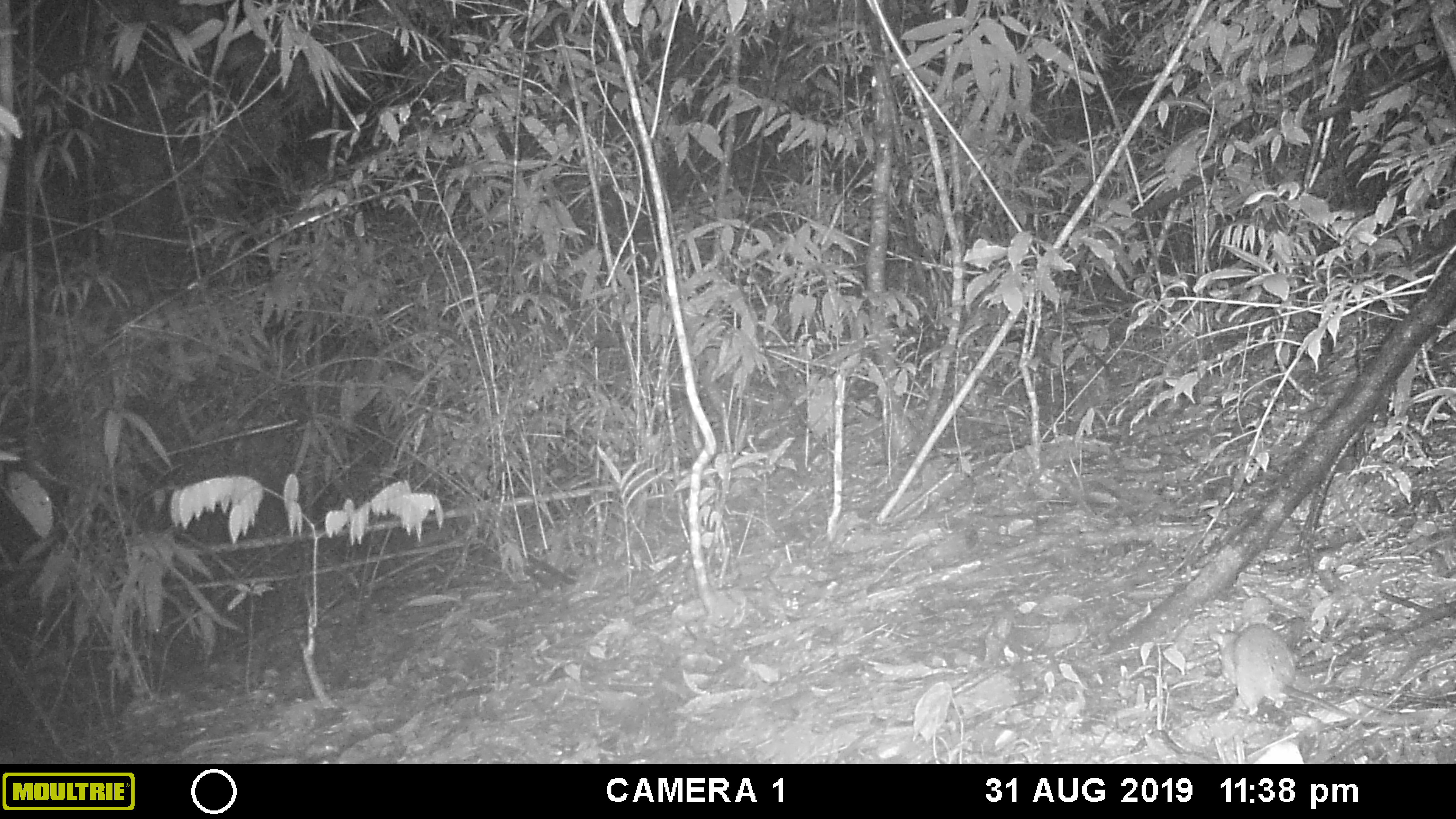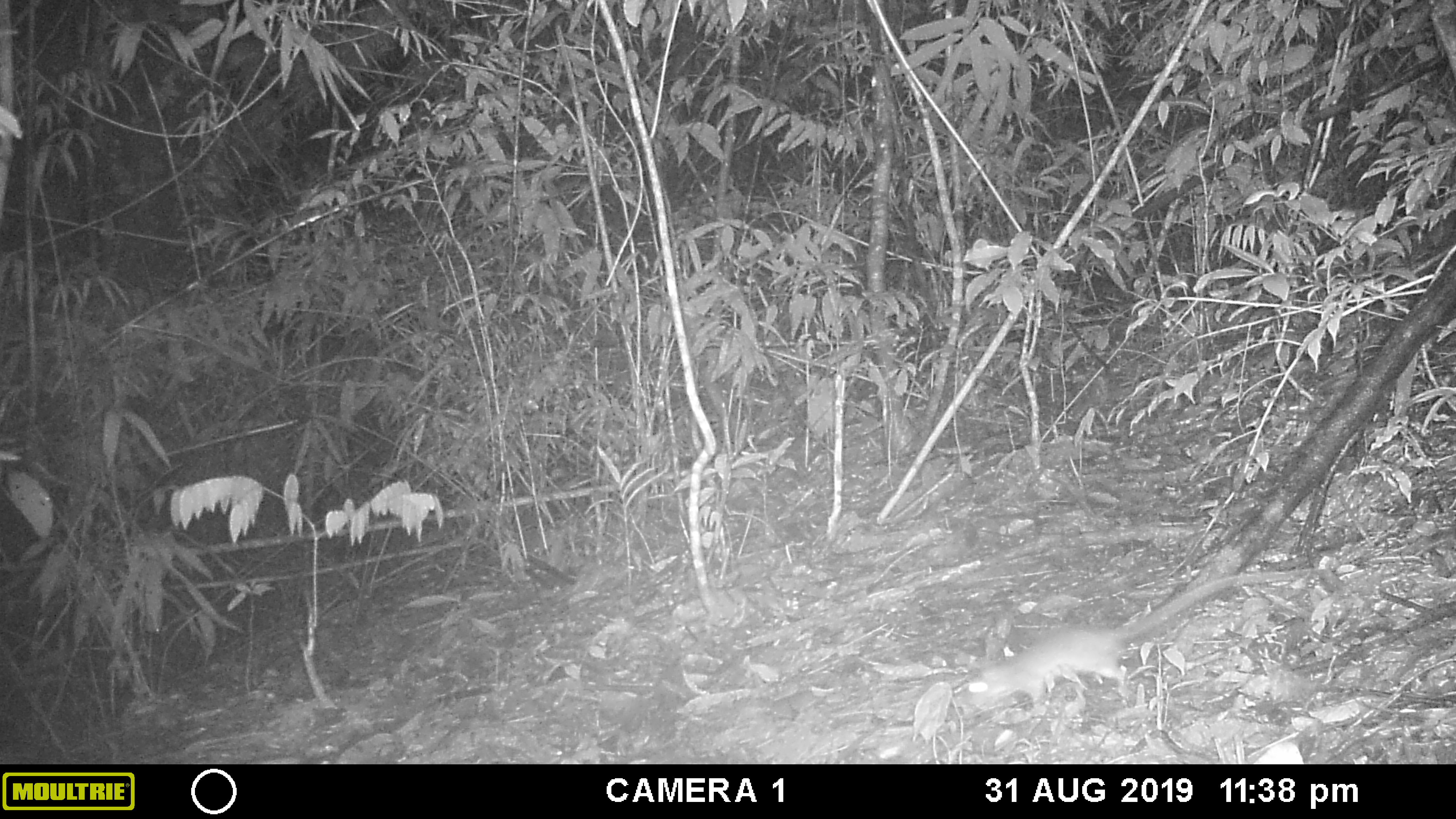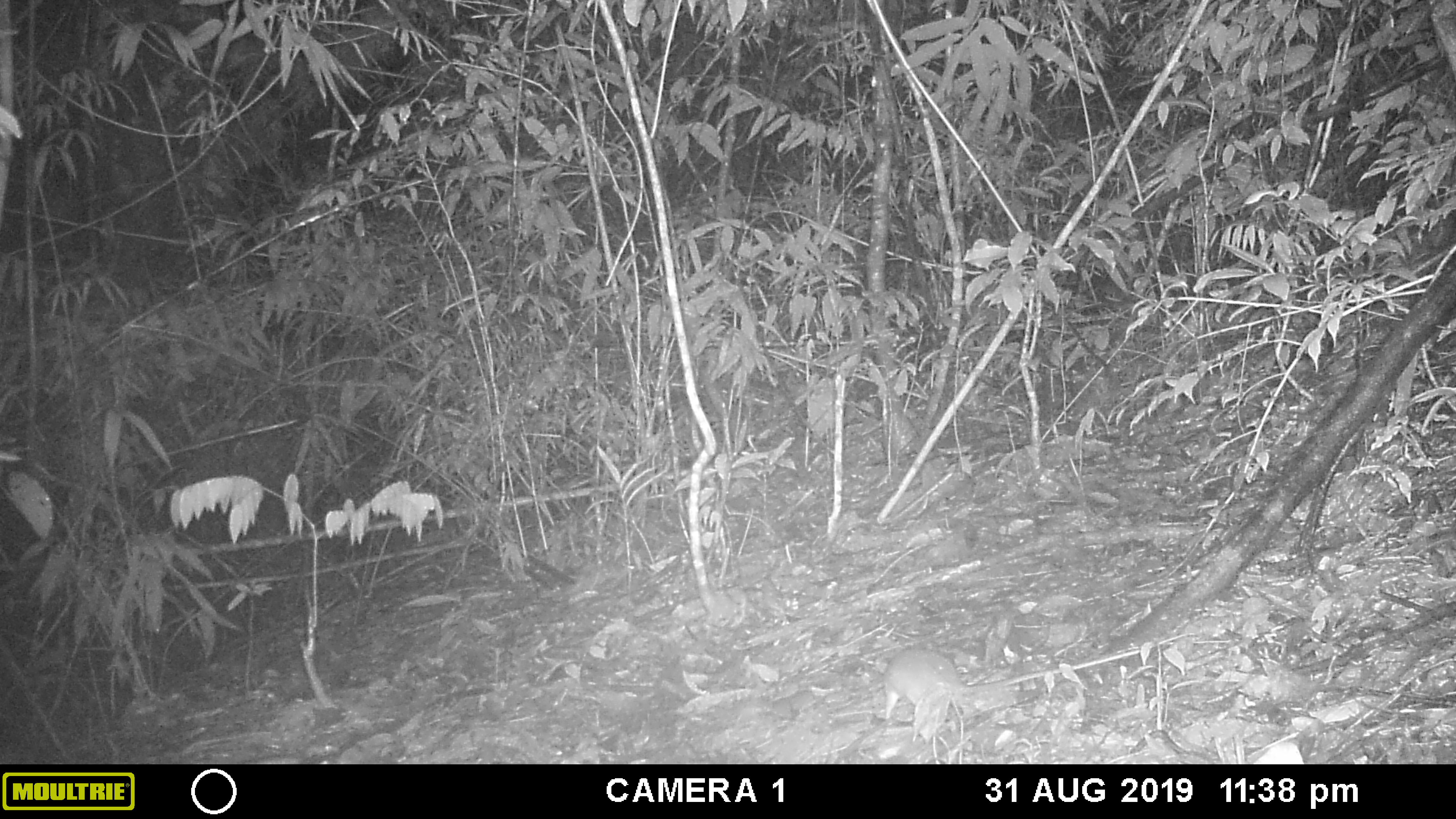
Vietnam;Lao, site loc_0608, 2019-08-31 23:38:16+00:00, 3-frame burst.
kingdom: Animalia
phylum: Chordata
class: Mammalia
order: Artiodactyla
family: Cervidae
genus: Muntiacus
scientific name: Muntiacus rooseveltorum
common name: roosevelt's muntjac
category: roosevelts muntjac group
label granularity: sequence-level